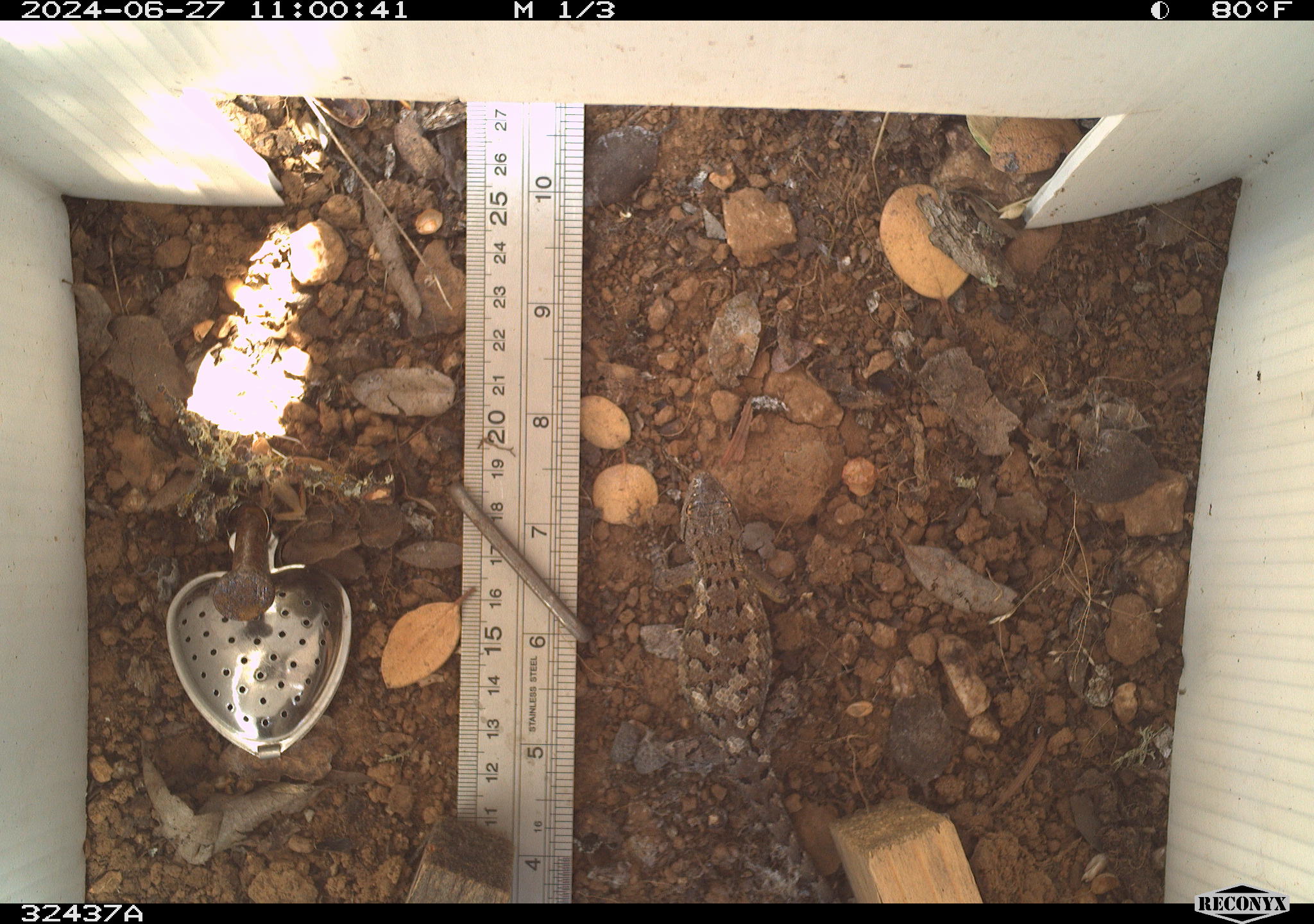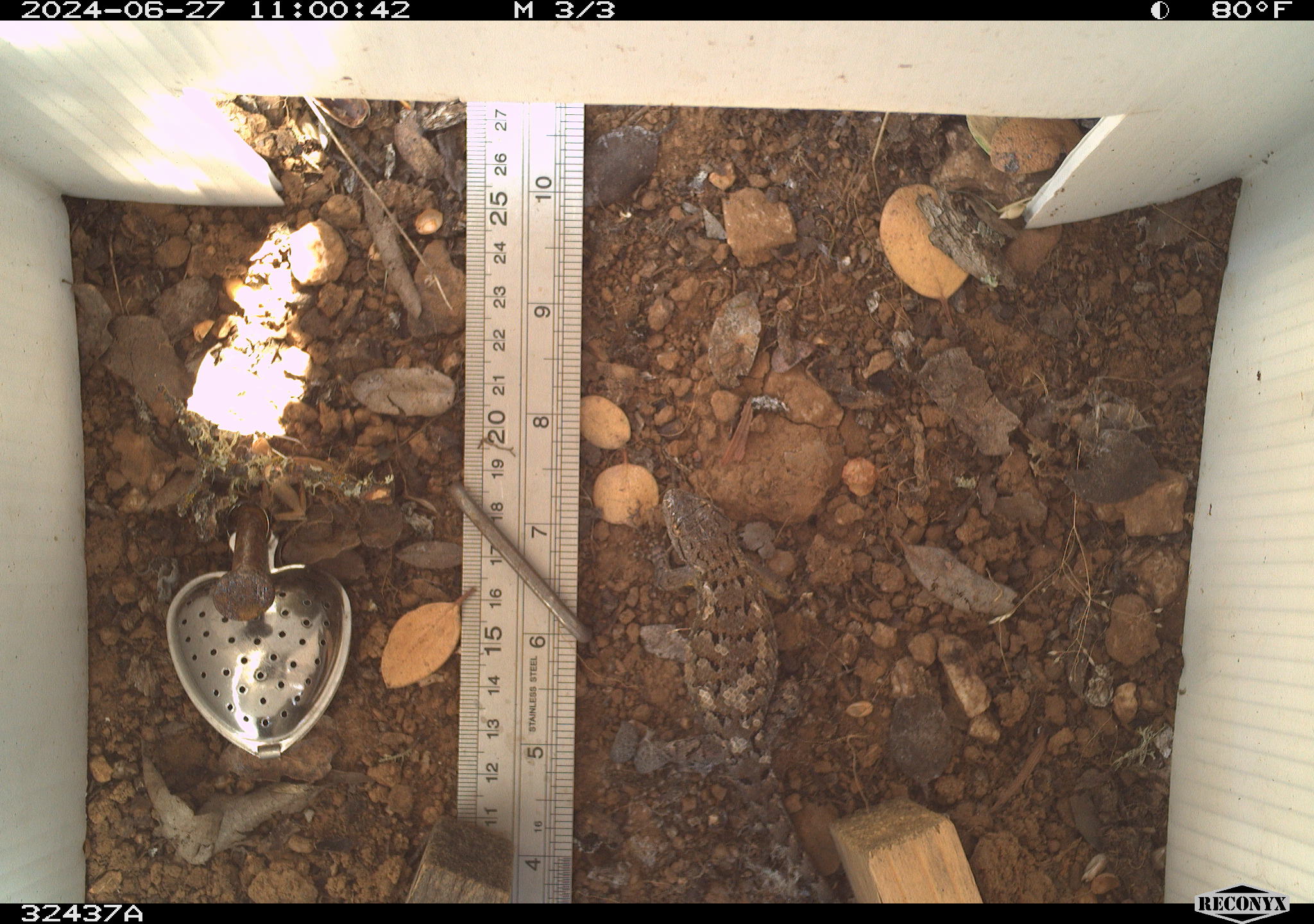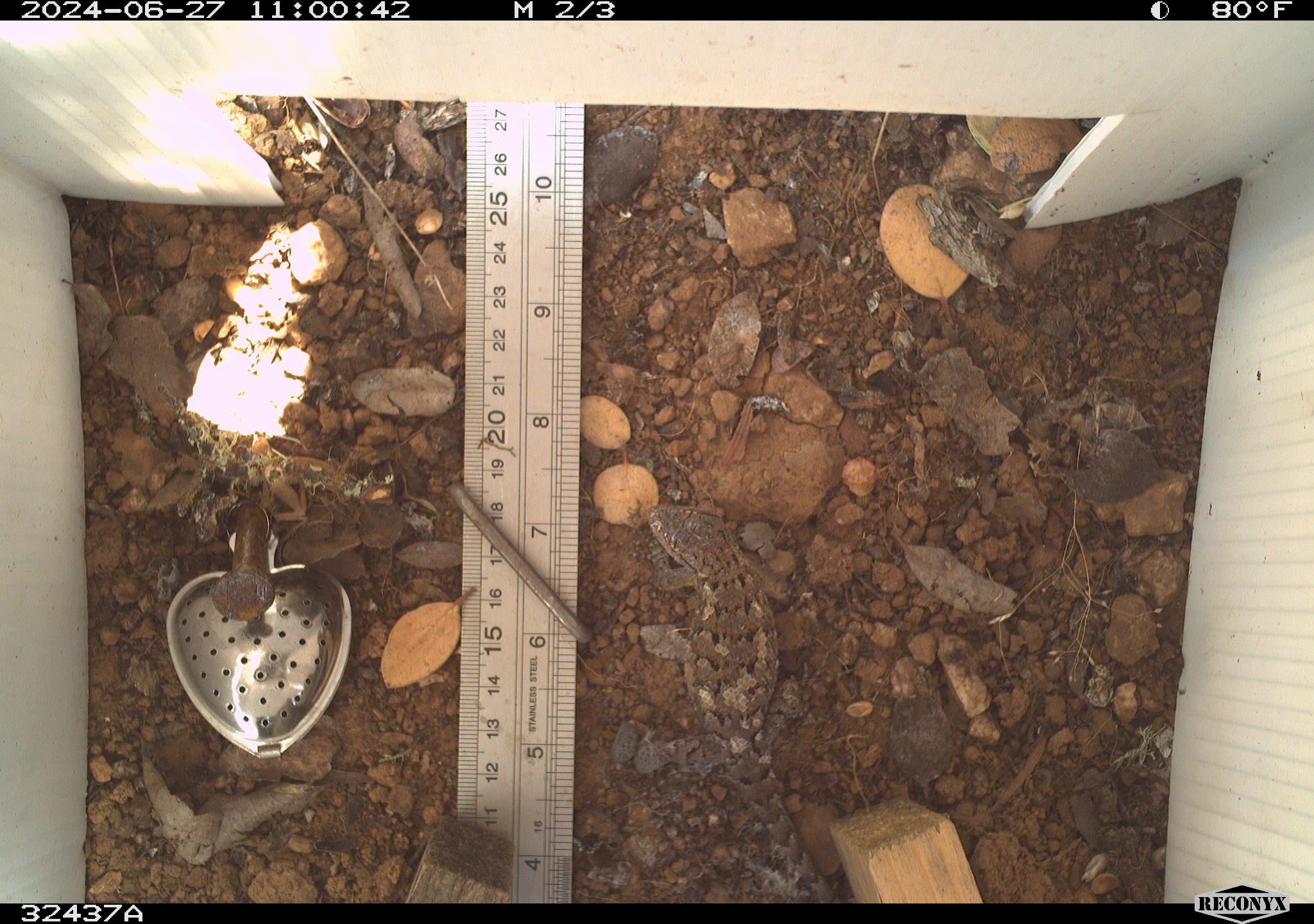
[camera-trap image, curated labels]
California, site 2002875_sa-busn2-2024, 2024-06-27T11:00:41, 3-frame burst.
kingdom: Animalia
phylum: Chordata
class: Reptilia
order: Squamata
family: Phrynosomatidae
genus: Sceloporus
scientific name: Sceloporus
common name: spiny lizards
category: sceloporus species